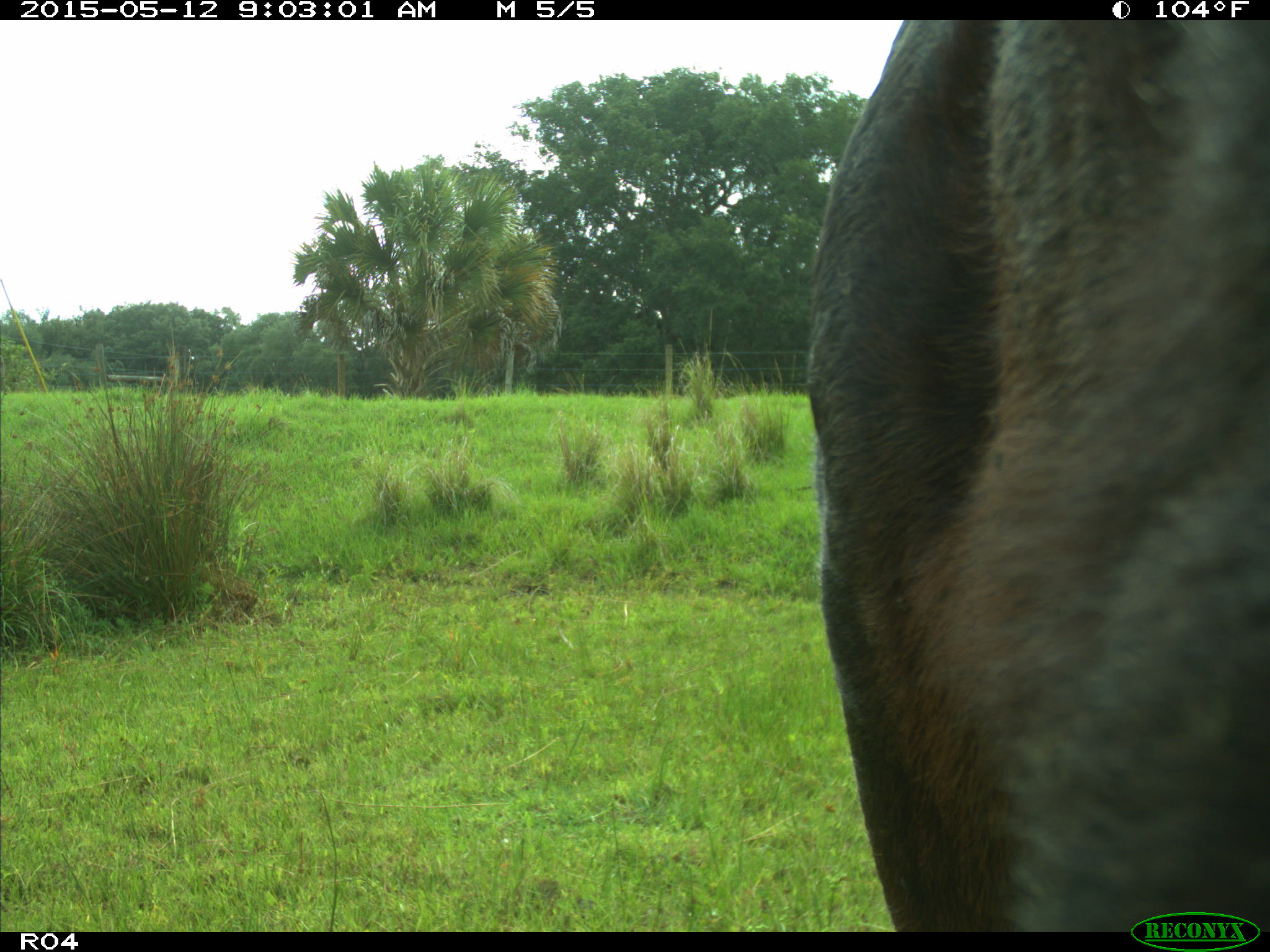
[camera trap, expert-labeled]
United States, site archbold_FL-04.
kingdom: Animalia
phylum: Chordata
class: Mammalia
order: Artiodactyla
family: Bovidae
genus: Bos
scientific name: Bos taurus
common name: domestic cow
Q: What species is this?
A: Bos taurus (domestic cow).